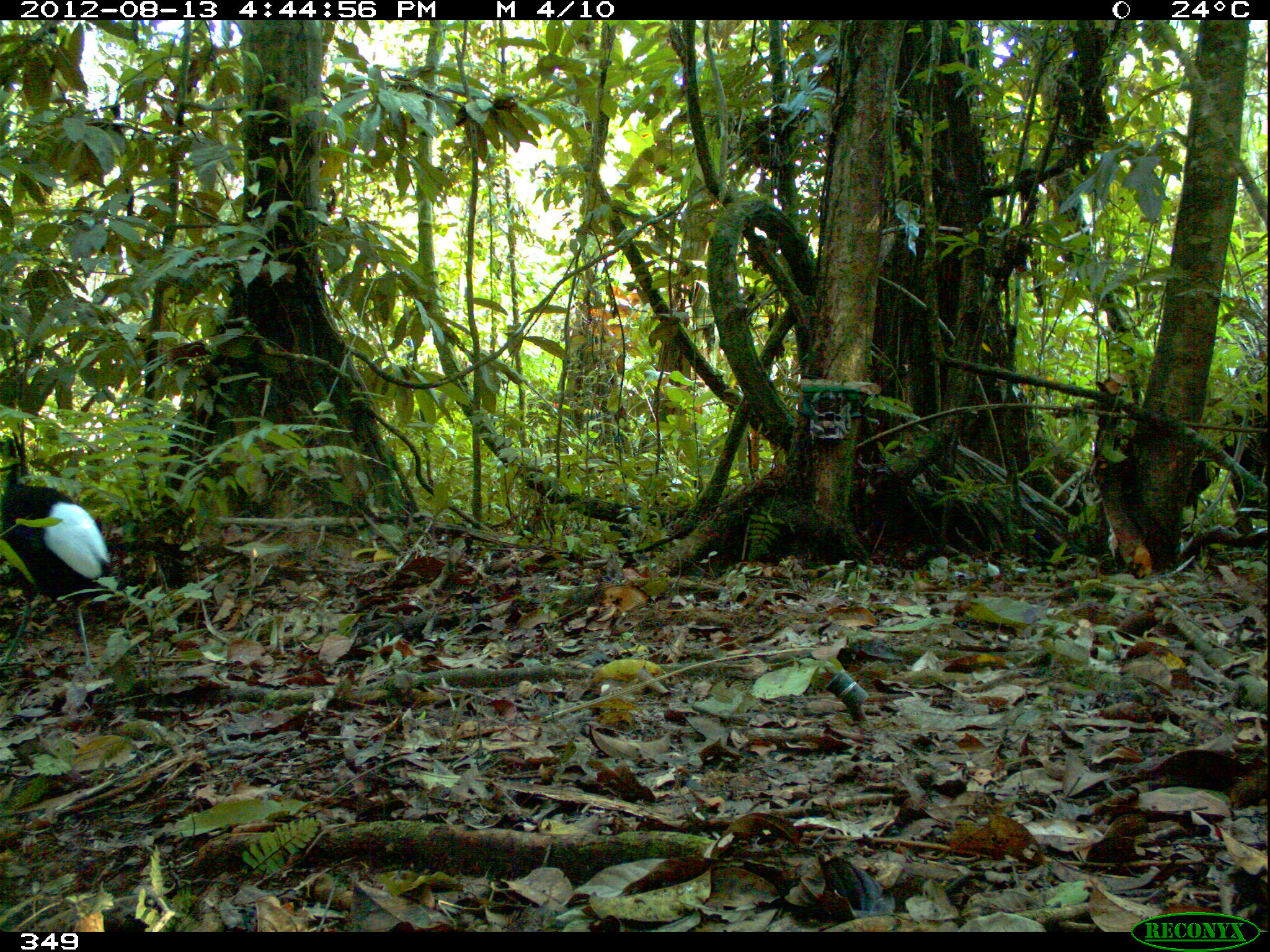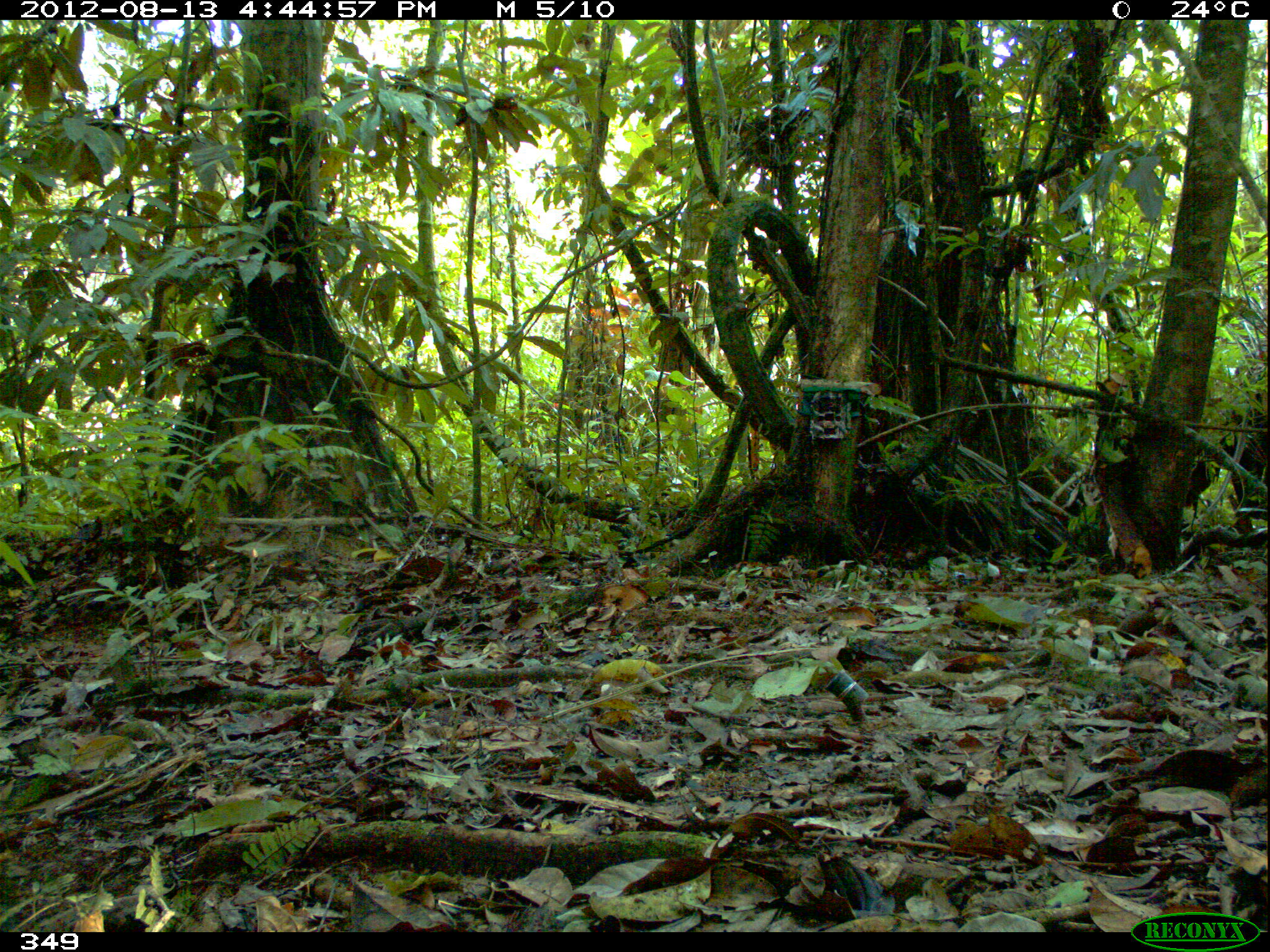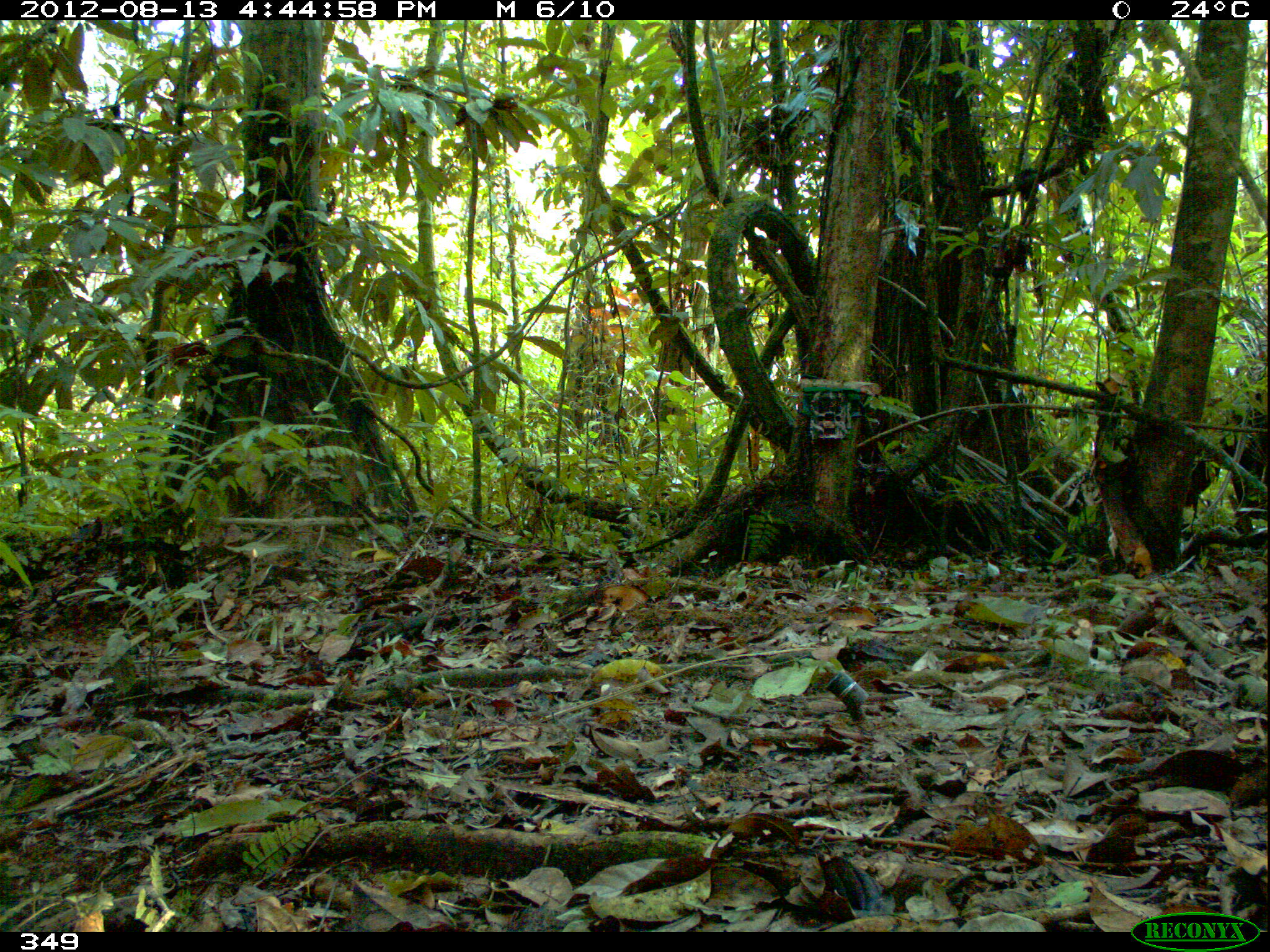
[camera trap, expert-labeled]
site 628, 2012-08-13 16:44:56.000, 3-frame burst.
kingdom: Animalia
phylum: Chordata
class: Aves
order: Gruiformes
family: Psophiidae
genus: Psophia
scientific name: Psophia leucoptera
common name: pale-winged trumpeter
Psophia leucoptera (pale-winged trumpeter).